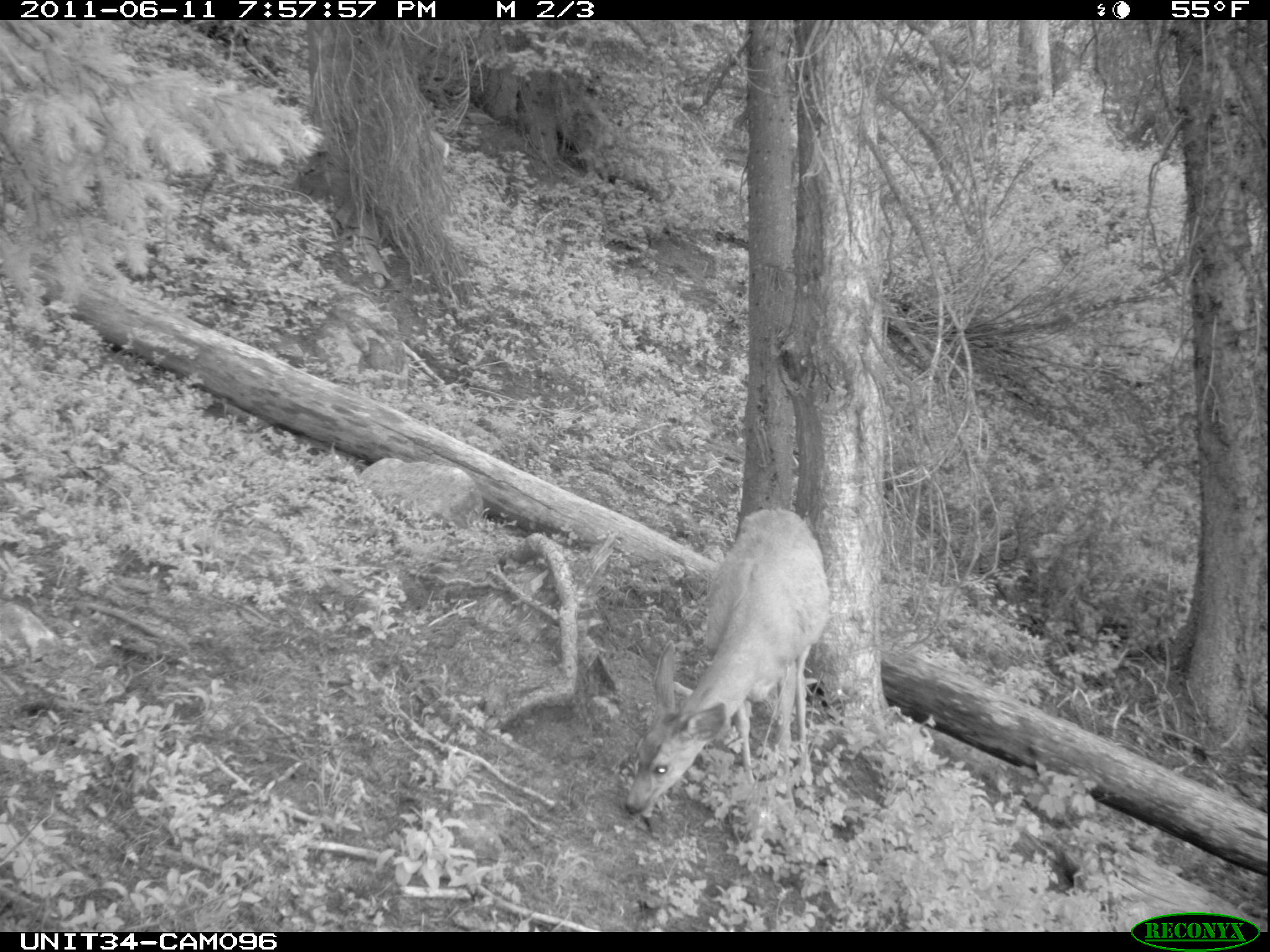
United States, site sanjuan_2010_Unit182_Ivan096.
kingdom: Animalia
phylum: Chordata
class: Mammalia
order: Artiodactyla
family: Cervidae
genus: Odocoileus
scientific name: Odocoileus hemionus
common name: mule deer